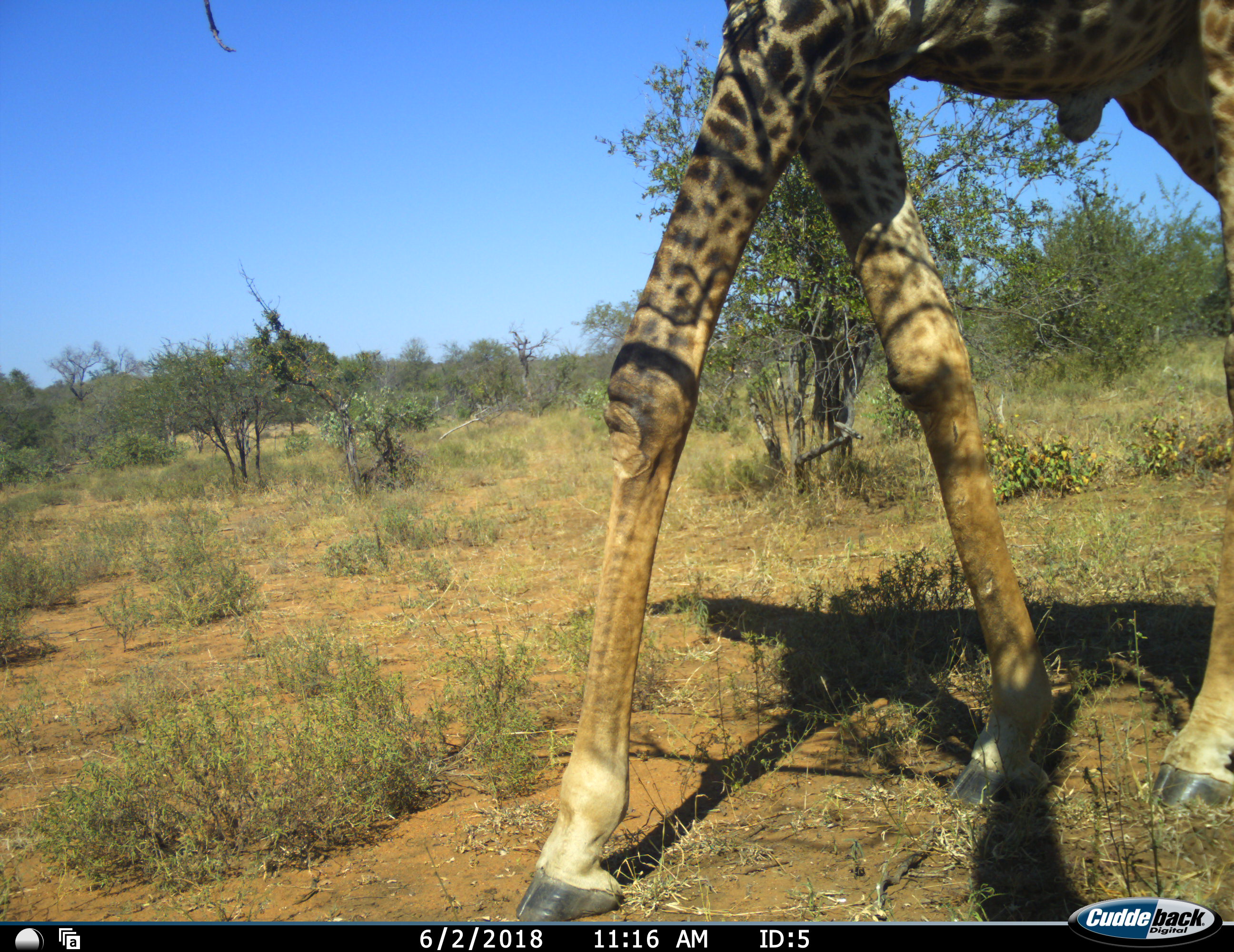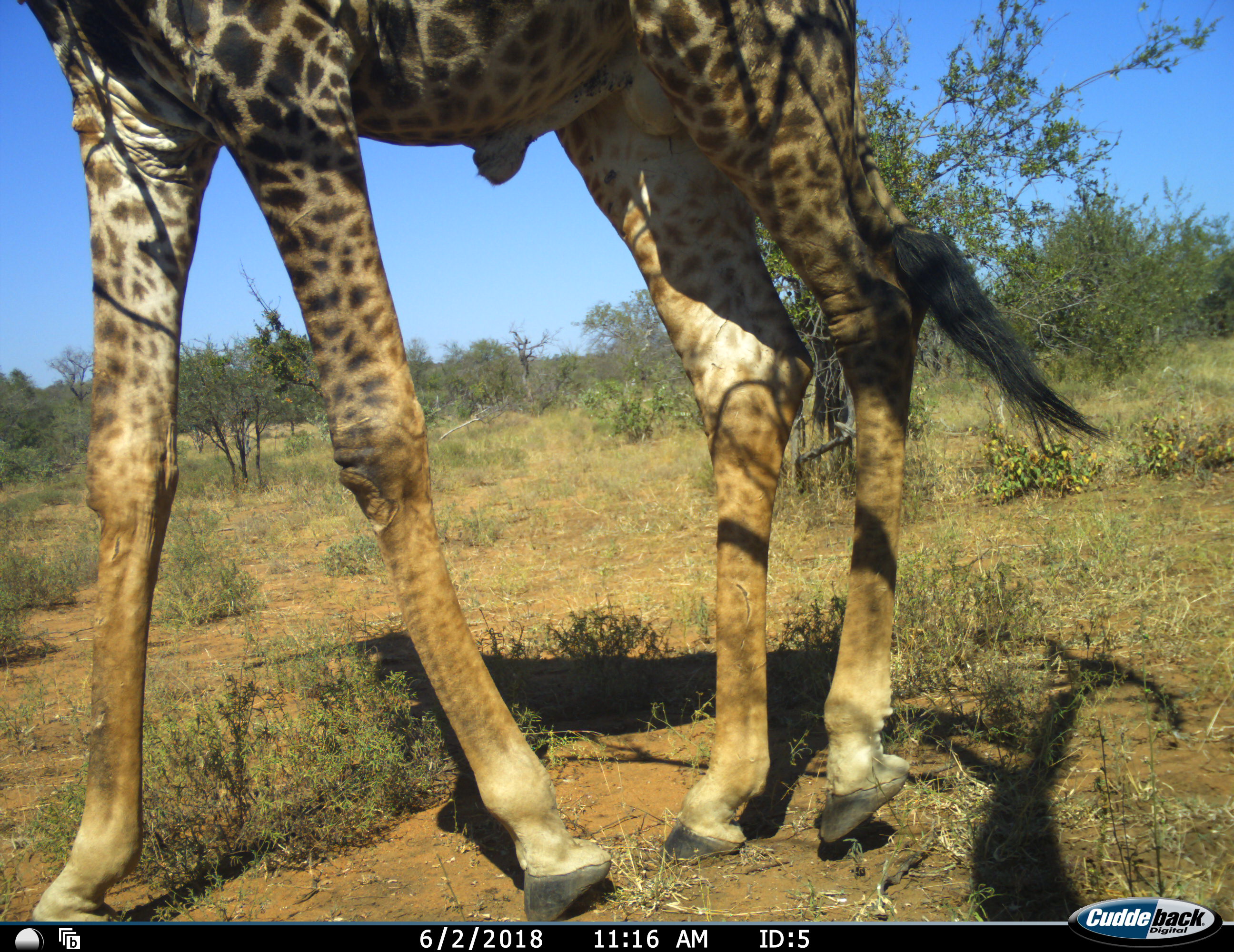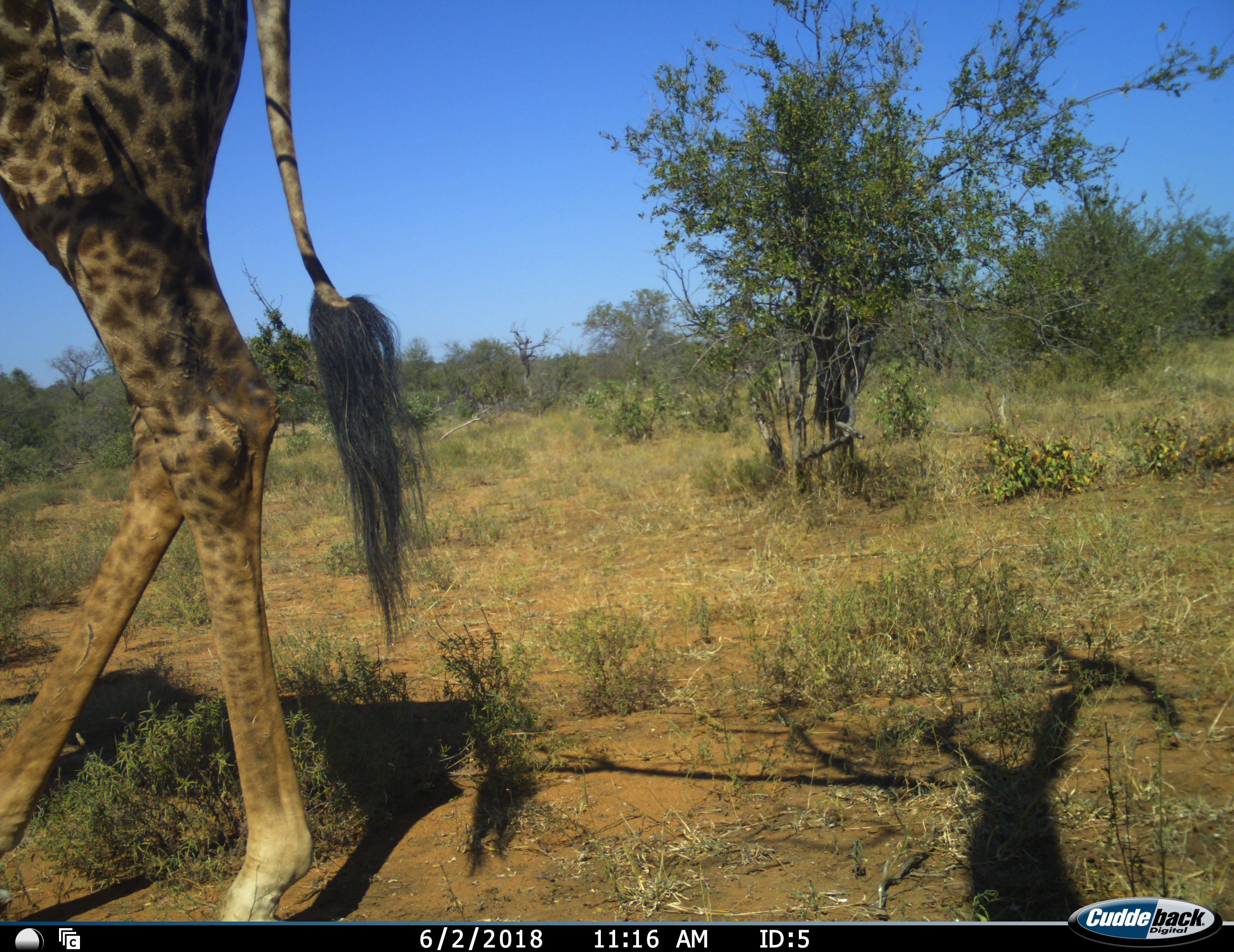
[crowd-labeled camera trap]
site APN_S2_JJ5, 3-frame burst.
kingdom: Animalia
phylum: Chordata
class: Mammalia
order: Artiodactyla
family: Giraffidae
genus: Giraffa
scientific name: Giraffa camelopardalis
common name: giraffe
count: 1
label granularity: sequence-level